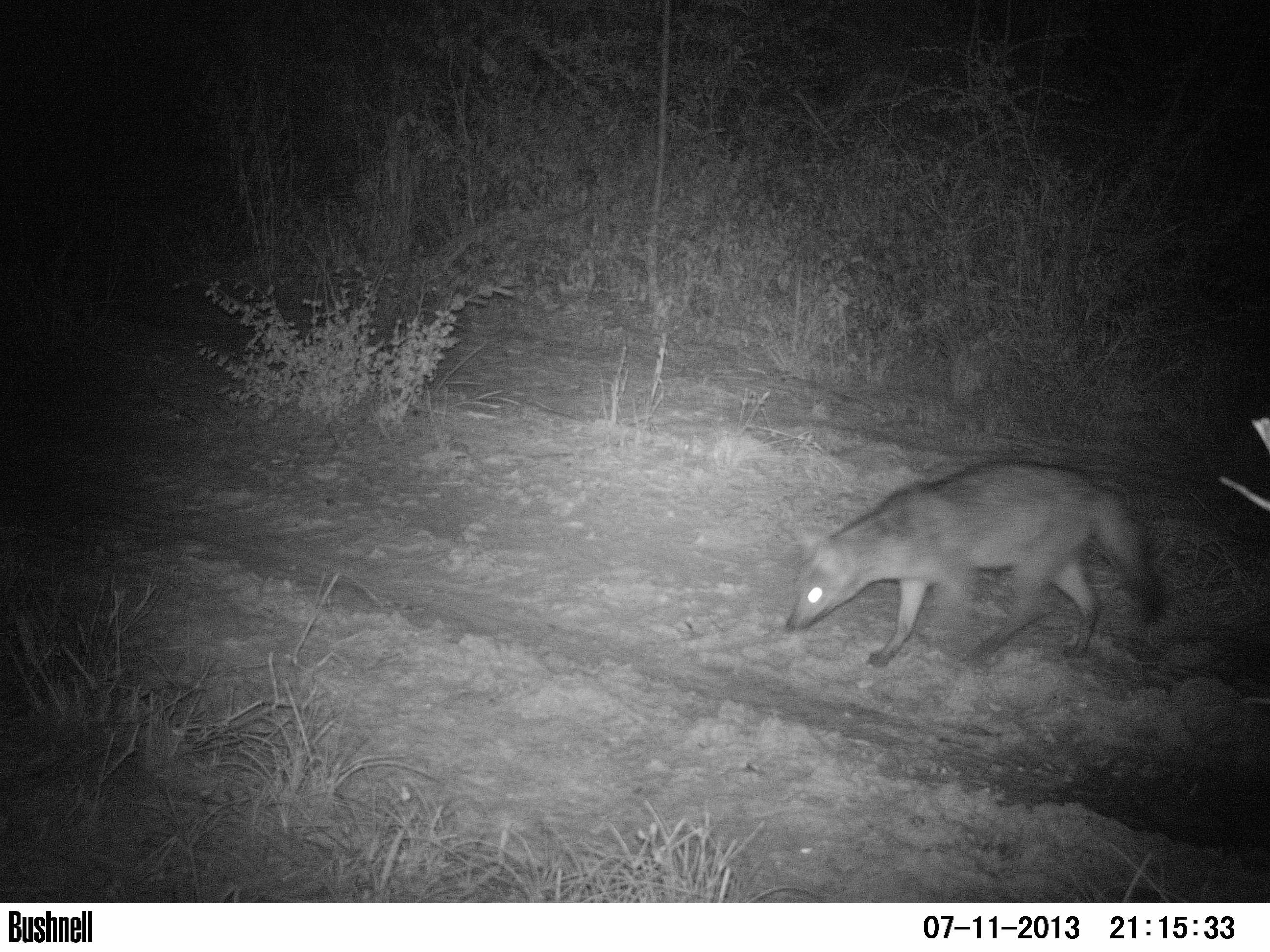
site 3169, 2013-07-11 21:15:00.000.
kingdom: Animalia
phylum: Chordata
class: Mammalia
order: Carnivora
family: Canidae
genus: Cerdocyon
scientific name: Cerdocyon thous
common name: crab-eating fox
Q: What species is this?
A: Cerdocyon thous (crab-eating fox).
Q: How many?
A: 1.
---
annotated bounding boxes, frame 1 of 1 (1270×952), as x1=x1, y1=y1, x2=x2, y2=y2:
cerdocyon thous: x1=783, y1=459, x2=1167, y2=668